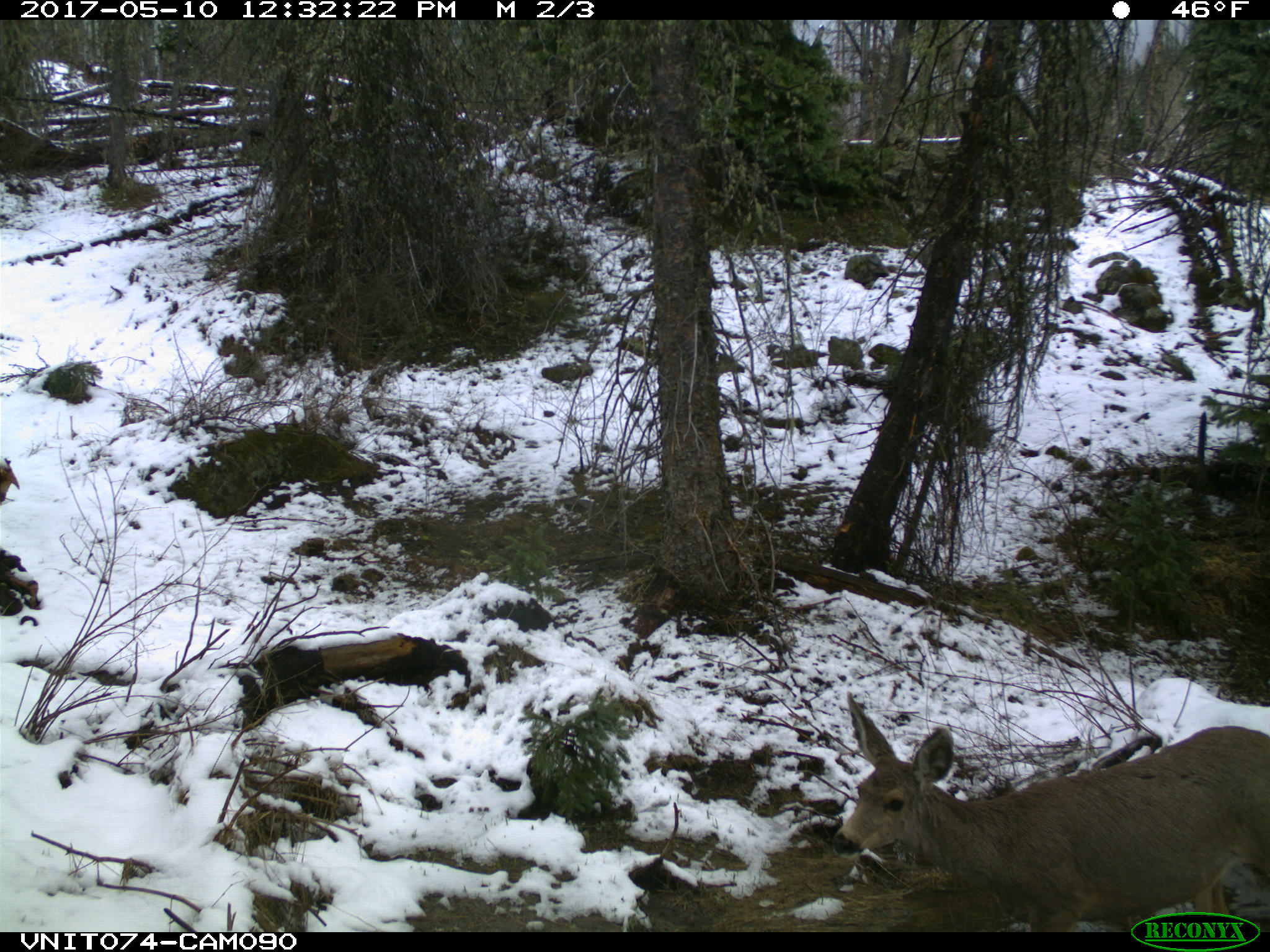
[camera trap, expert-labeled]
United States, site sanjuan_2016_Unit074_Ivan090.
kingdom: Animalia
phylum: Chordata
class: Mammalia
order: Artiodactyla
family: Cervidae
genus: Odocoileus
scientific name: Odocoileus hemionus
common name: mule deer